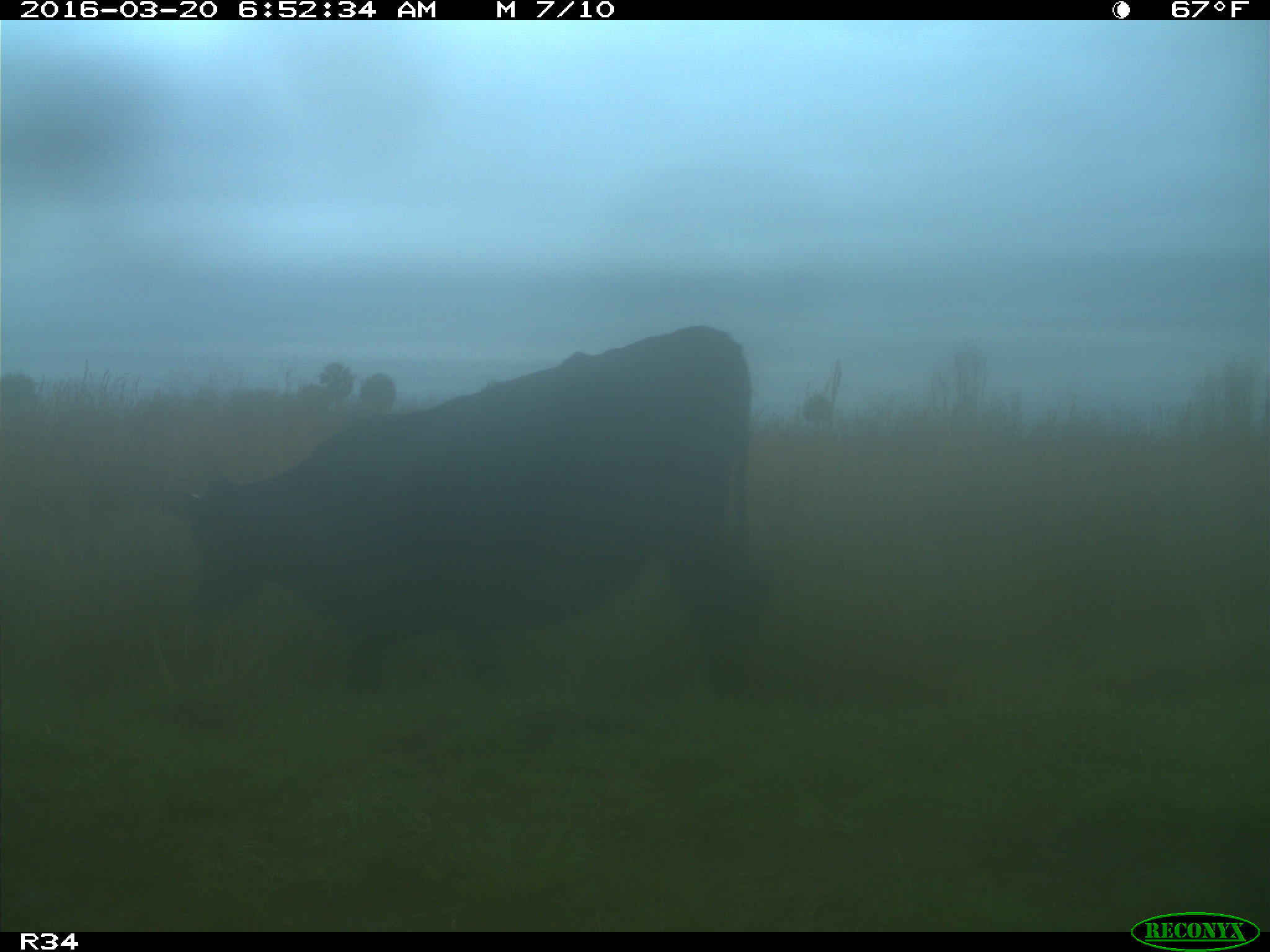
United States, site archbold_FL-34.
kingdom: Animalia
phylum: Chordata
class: Mammalia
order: Artiodactyla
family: Bovidae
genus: Bos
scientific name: Bos taurus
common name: domestic cow